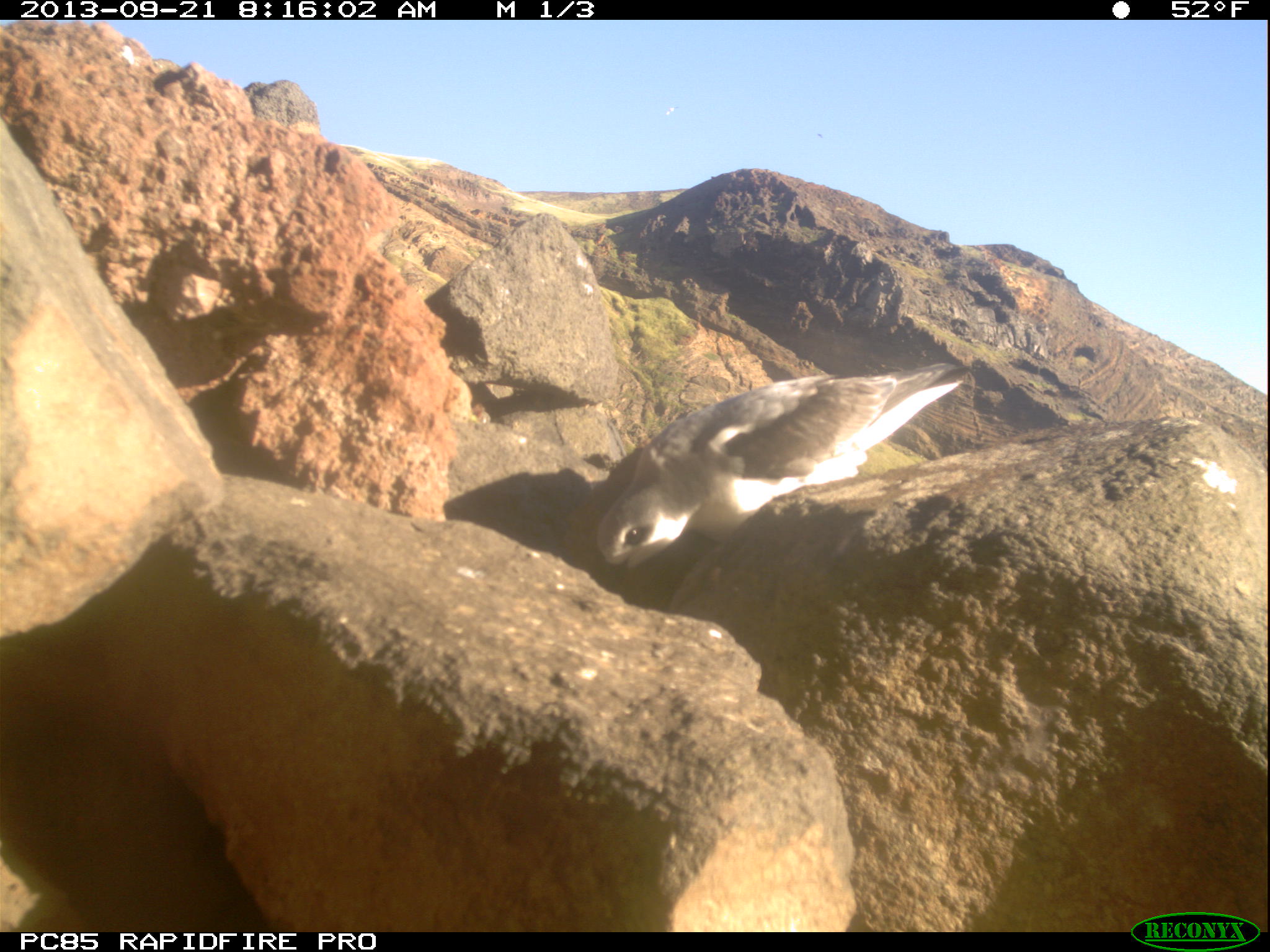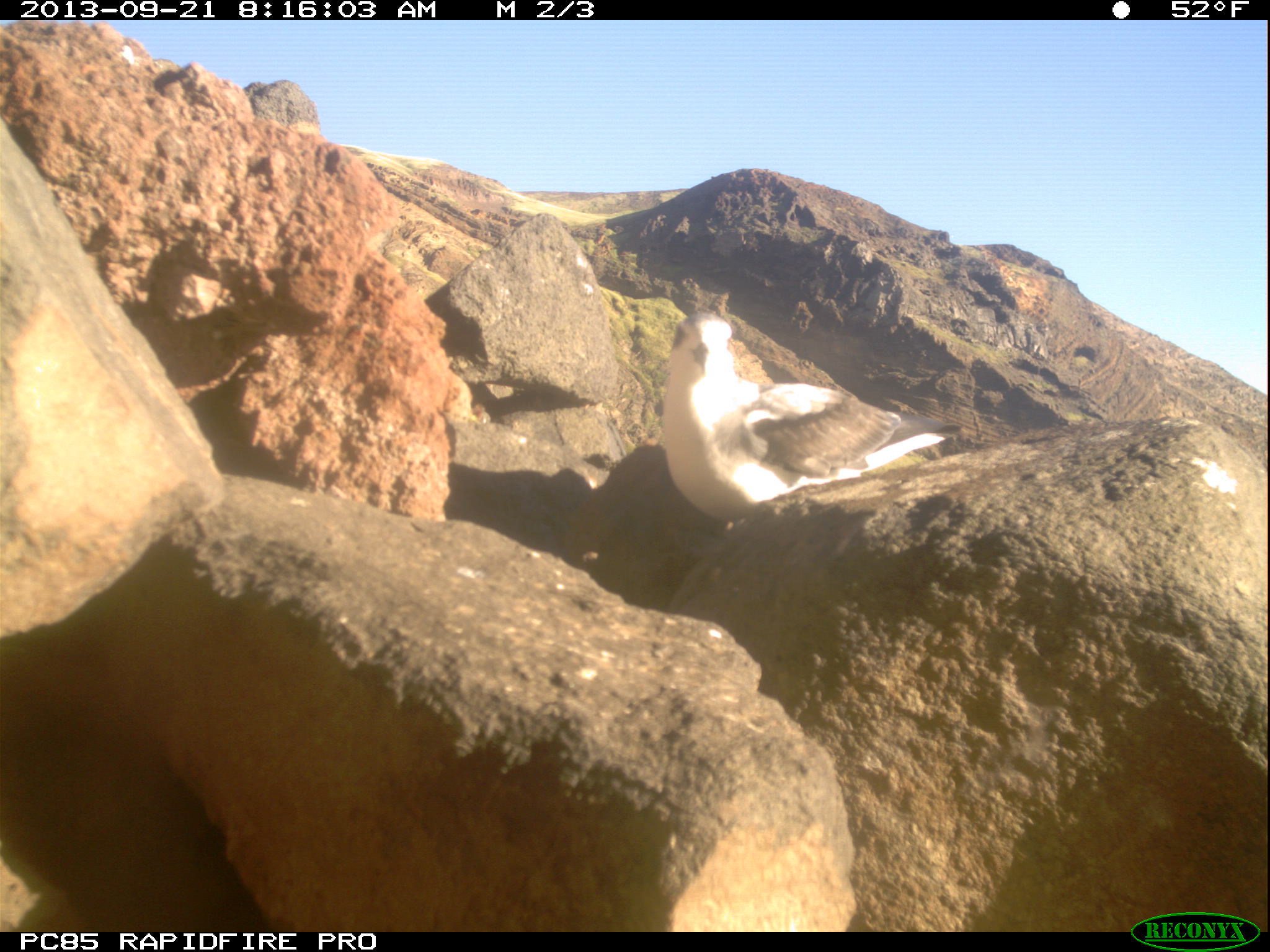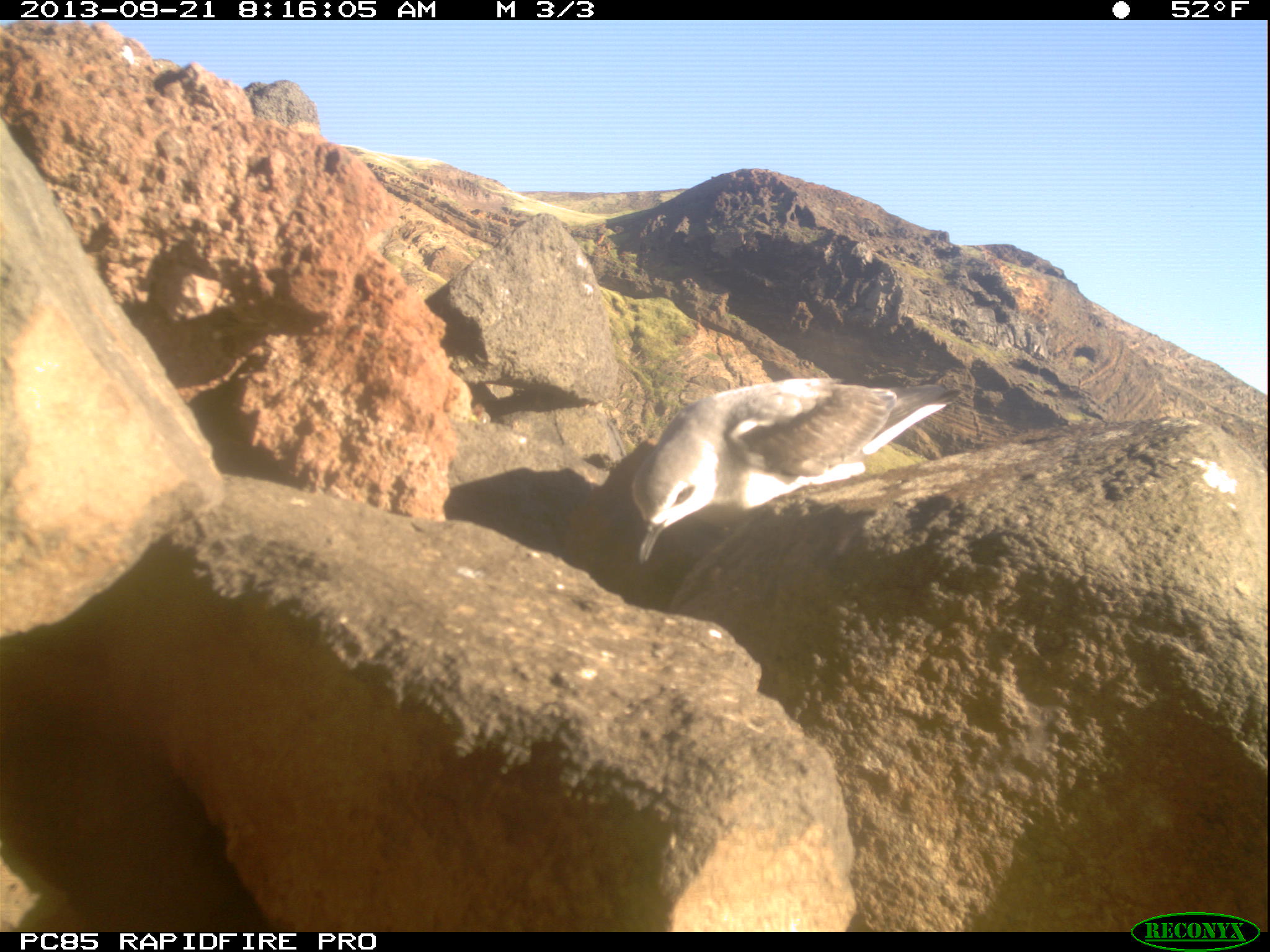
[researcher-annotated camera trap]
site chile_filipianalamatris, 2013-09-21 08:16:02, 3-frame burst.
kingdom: Animalia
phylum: Chordata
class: Aves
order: Procellariiformes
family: Procellariidae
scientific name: Procellariidae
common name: petrel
Petrel (Procellariidae).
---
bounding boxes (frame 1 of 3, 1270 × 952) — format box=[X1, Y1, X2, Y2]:
petrel: box=[584, 362, 972, 591]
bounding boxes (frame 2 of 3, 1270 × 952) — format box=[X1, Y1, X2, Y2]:
petrel: box=[655, 296, 954, 537]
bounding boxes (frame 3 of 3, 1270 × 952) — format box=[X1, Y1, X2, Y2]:
petrel: box=[626, 377, 956, 582]